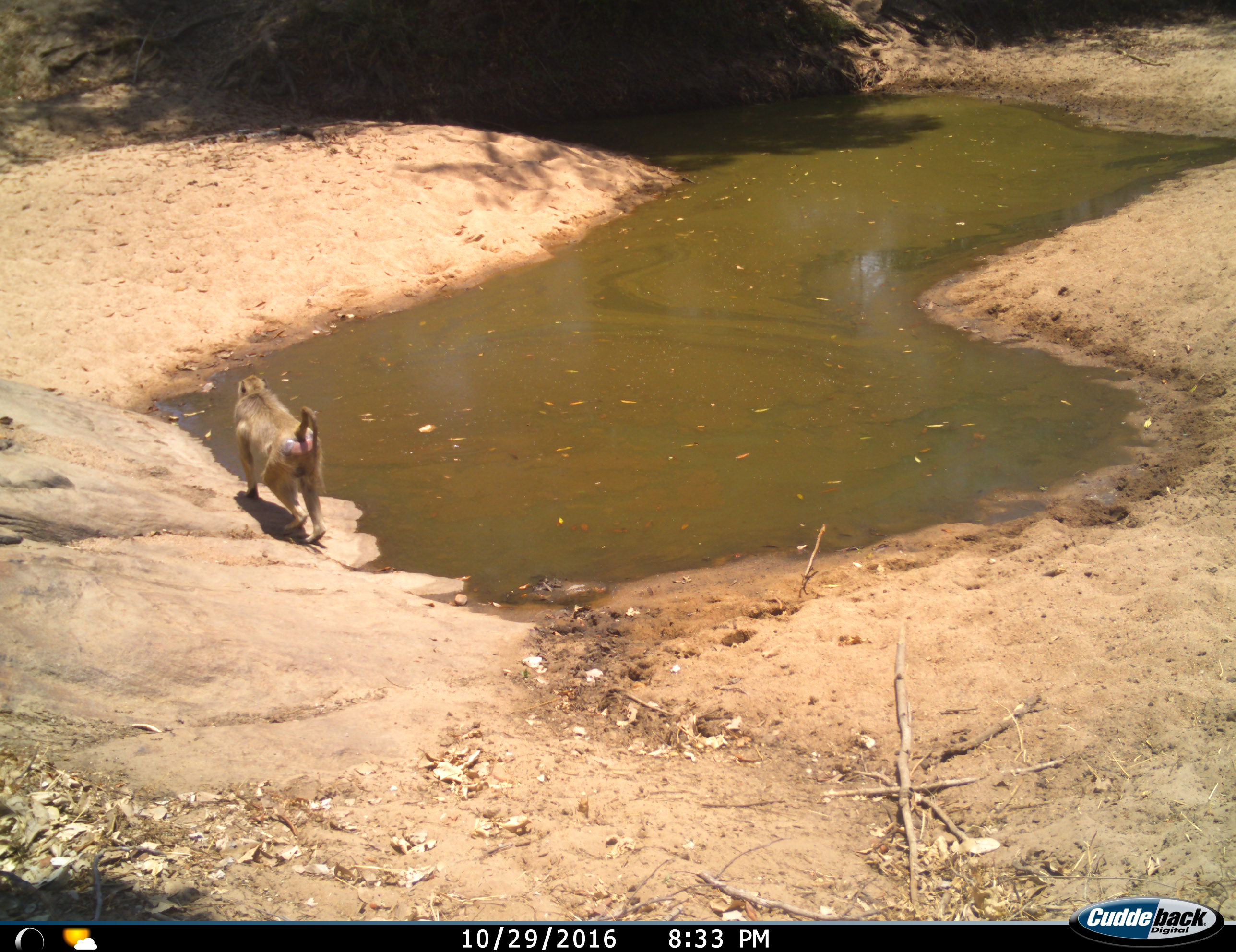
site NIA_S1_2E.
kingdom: Animalia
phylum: Chordata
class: Mammalia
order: Primates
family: Cercopithecidae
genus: Papio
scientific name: Papio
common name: baboon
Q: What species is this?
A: Baboon (Papio).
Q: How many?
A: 1.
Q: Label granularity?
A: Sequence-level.